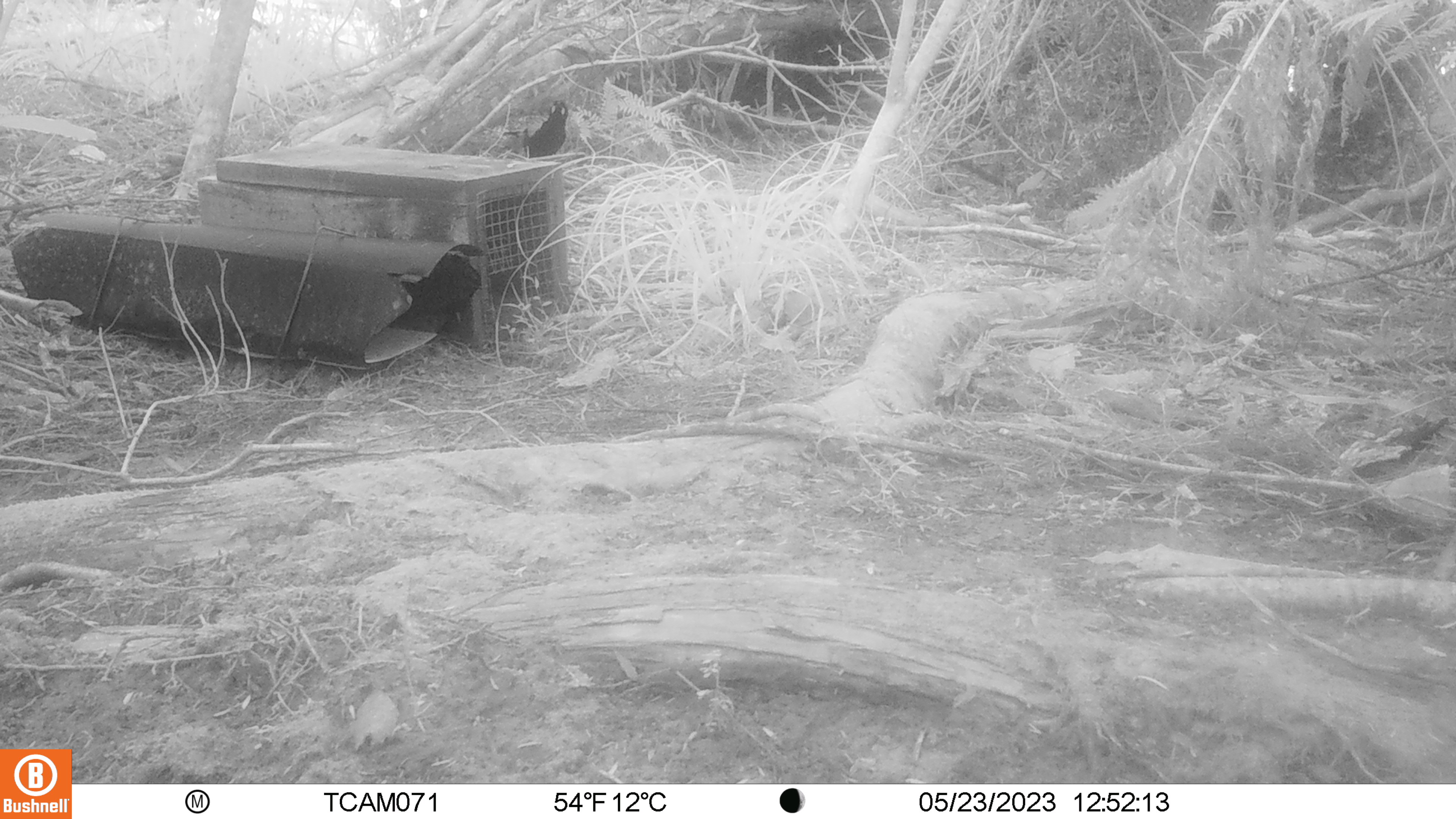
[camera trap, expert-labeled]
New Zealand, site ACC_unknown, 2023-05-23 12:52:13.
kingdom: Animalia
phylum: Chordata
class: Aves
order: Passeriformes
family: Callaeidae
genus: Philesturnus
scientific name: Philesturnus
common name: saddlebacks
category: tieke